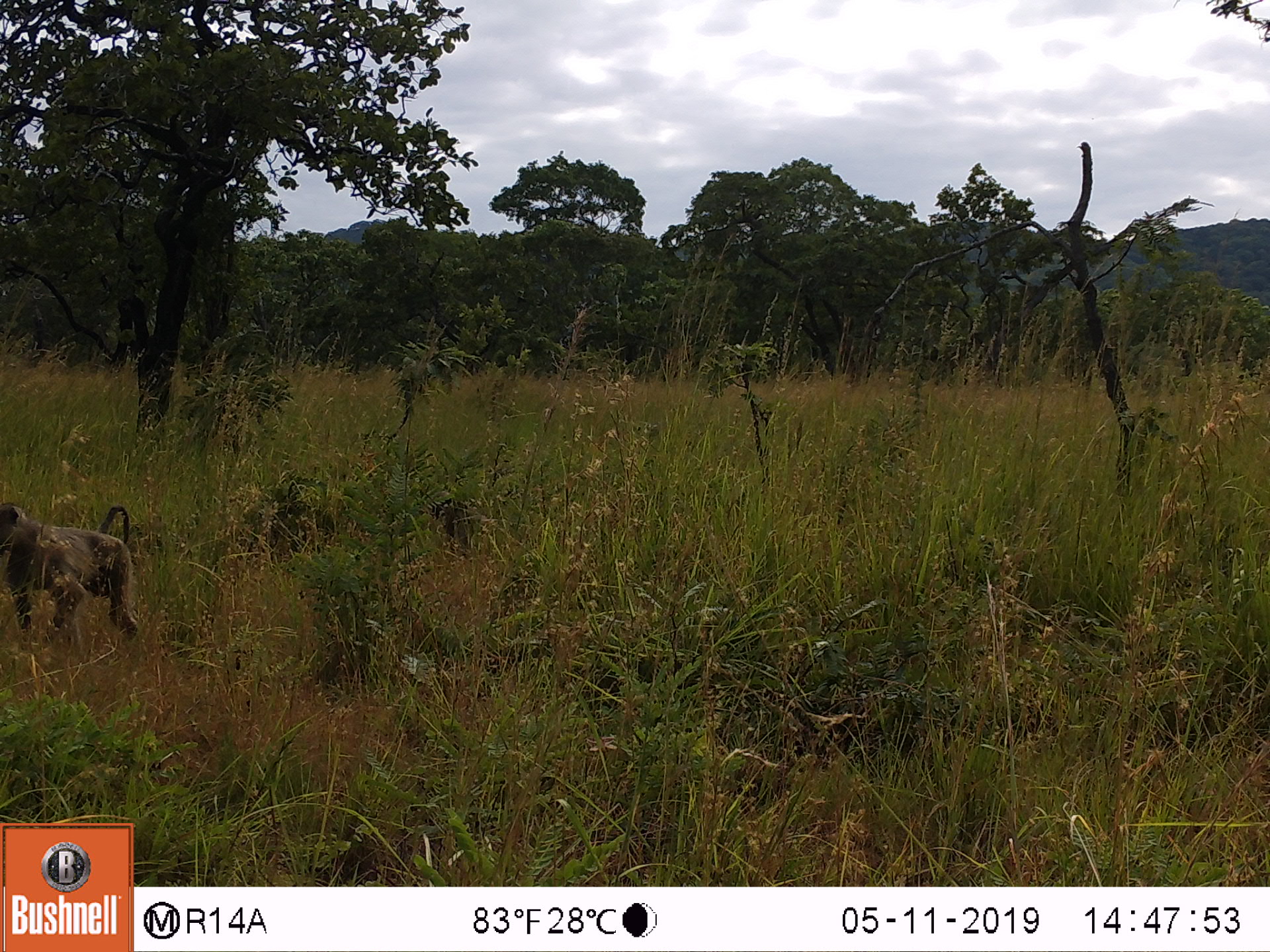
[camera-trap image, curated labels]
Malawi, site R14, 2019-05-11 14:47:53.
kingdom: Animalia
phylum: Chordata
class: Mammalia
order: Primates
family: Cercopithecidae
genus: Papio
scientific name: Papio cynocephalus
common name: yellow baboon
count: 1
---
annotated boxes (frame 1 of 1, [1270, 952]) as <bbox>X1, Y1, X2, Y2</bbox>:
yellow baboon: <bbox>0, 495, 150, 650</bbox>